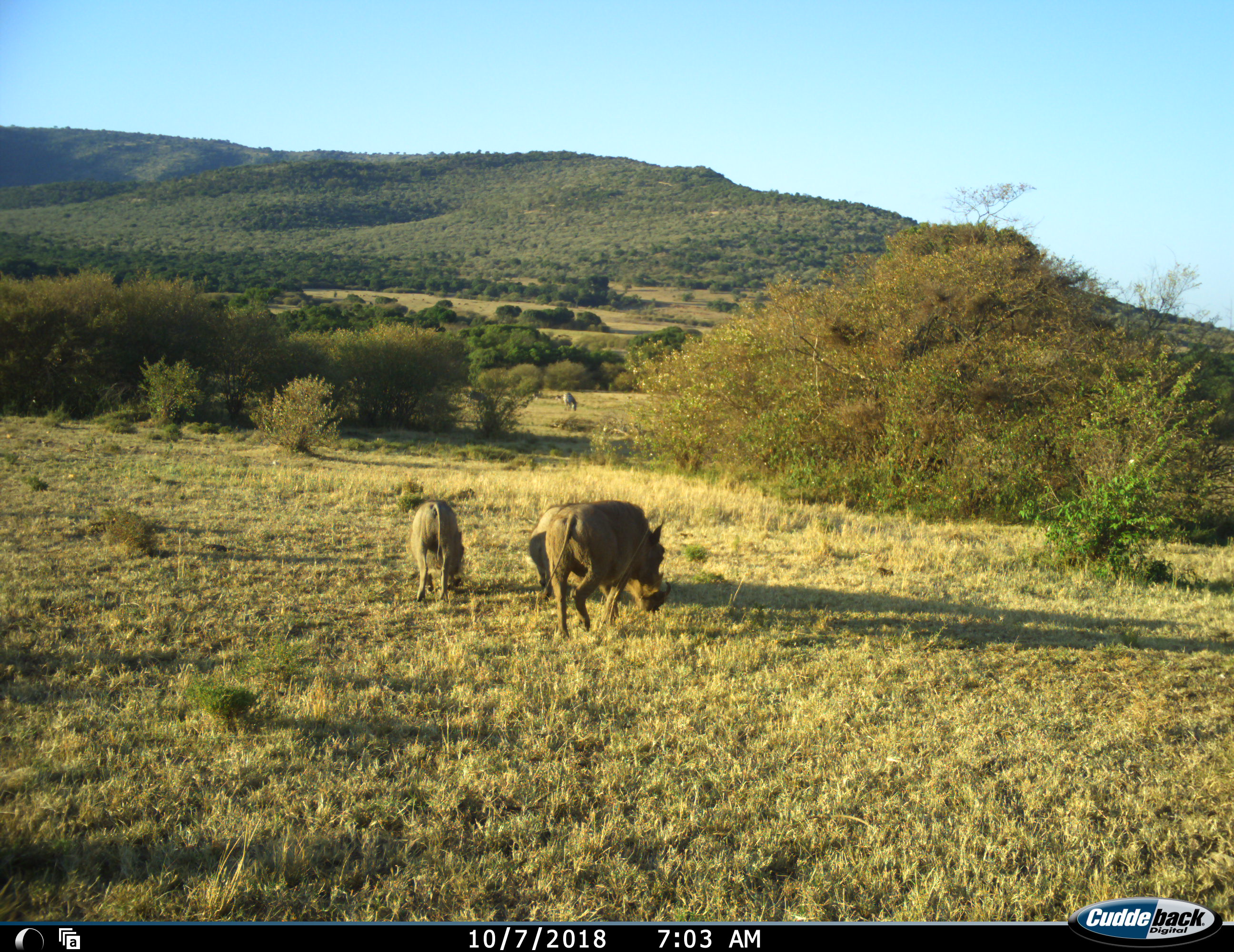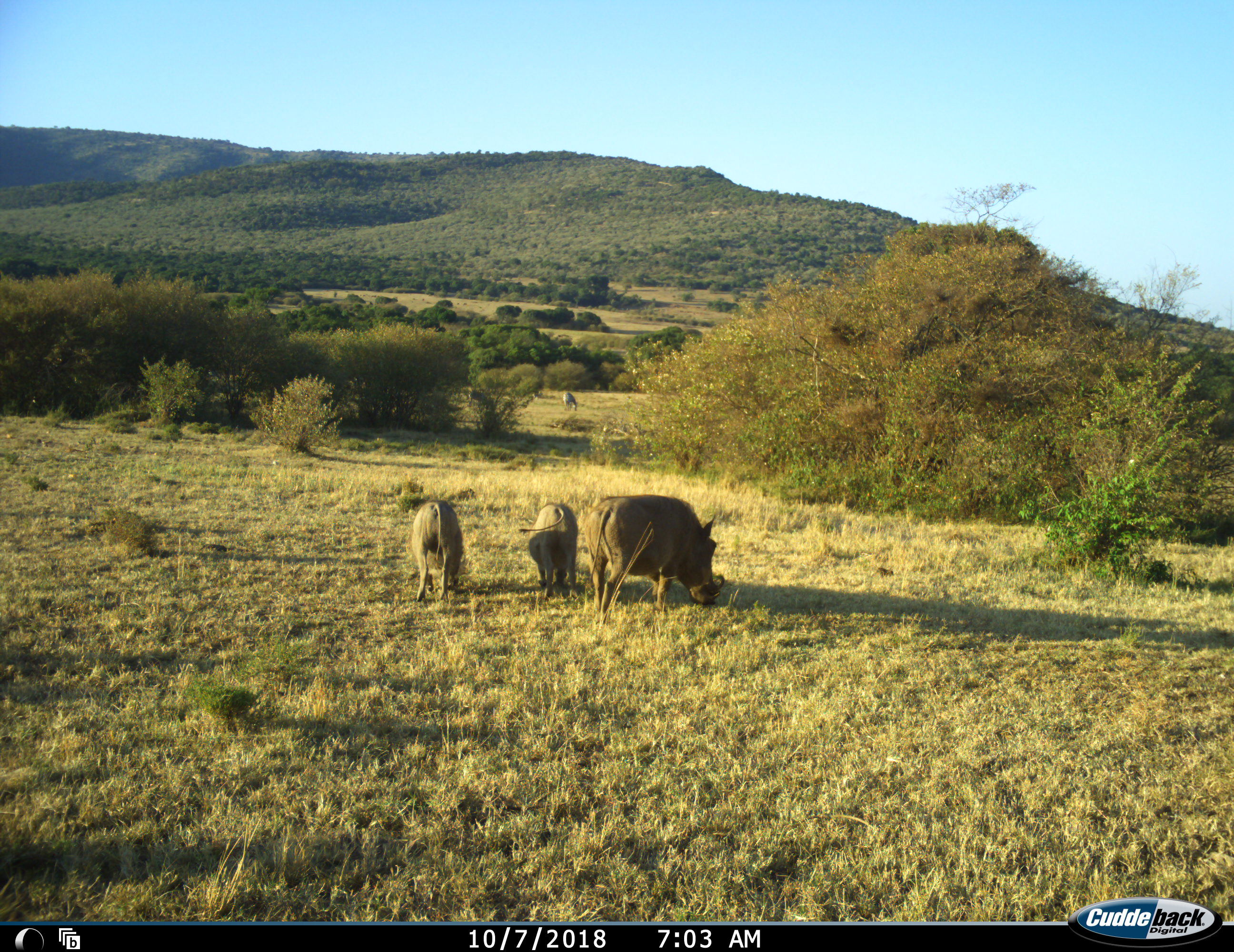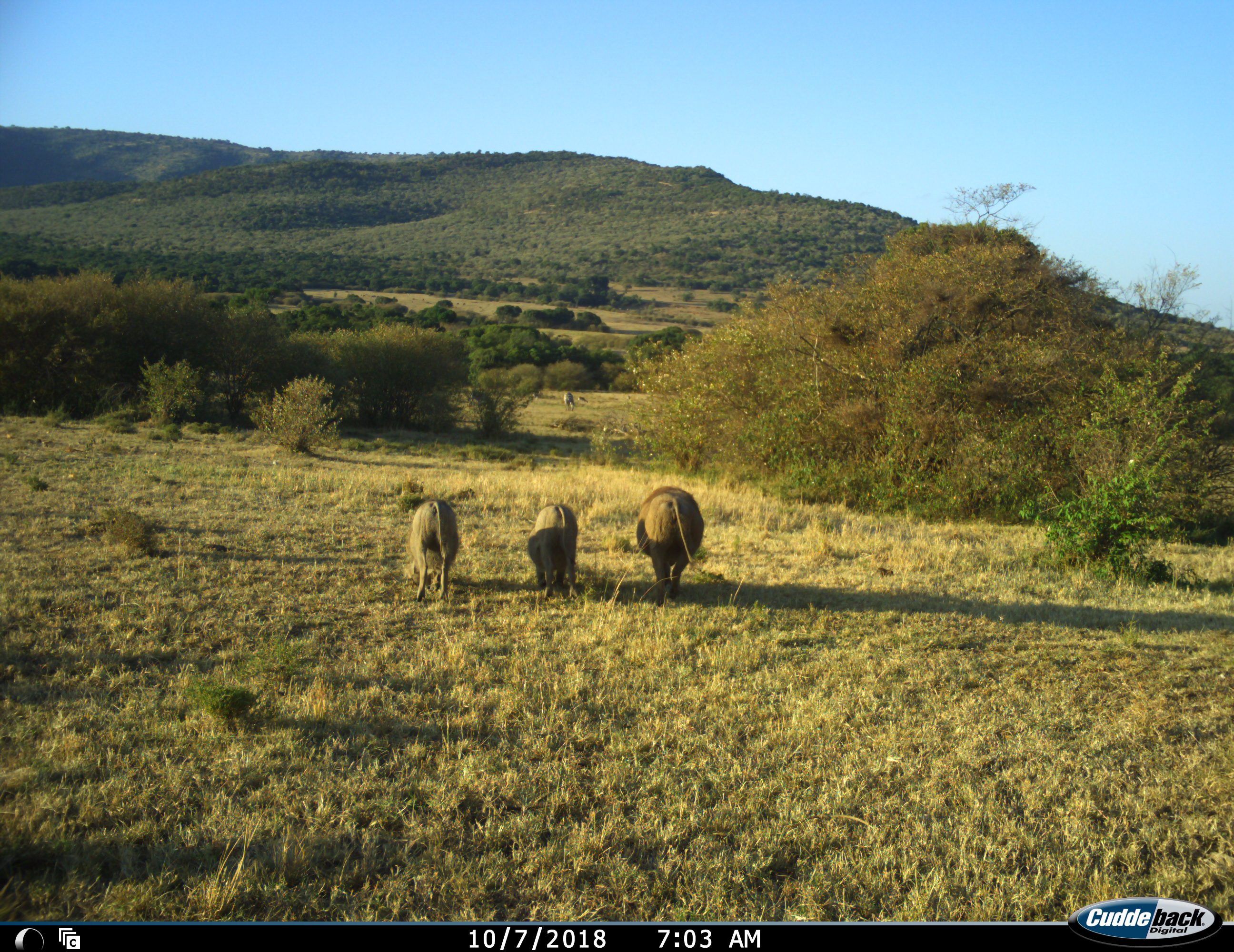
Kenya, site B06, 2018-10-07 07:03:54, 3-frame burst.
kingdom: Animalia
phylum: Chordata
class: Mammalia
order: Artiodactyla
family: Suidae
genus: Phacochoerus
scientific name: Phacochoerus africanus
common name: warthog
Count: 3.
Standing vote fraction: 22%.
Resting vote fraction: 0%.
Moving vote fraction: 67%.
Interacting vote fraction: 0%.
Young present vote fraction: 22%.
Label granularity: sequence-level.